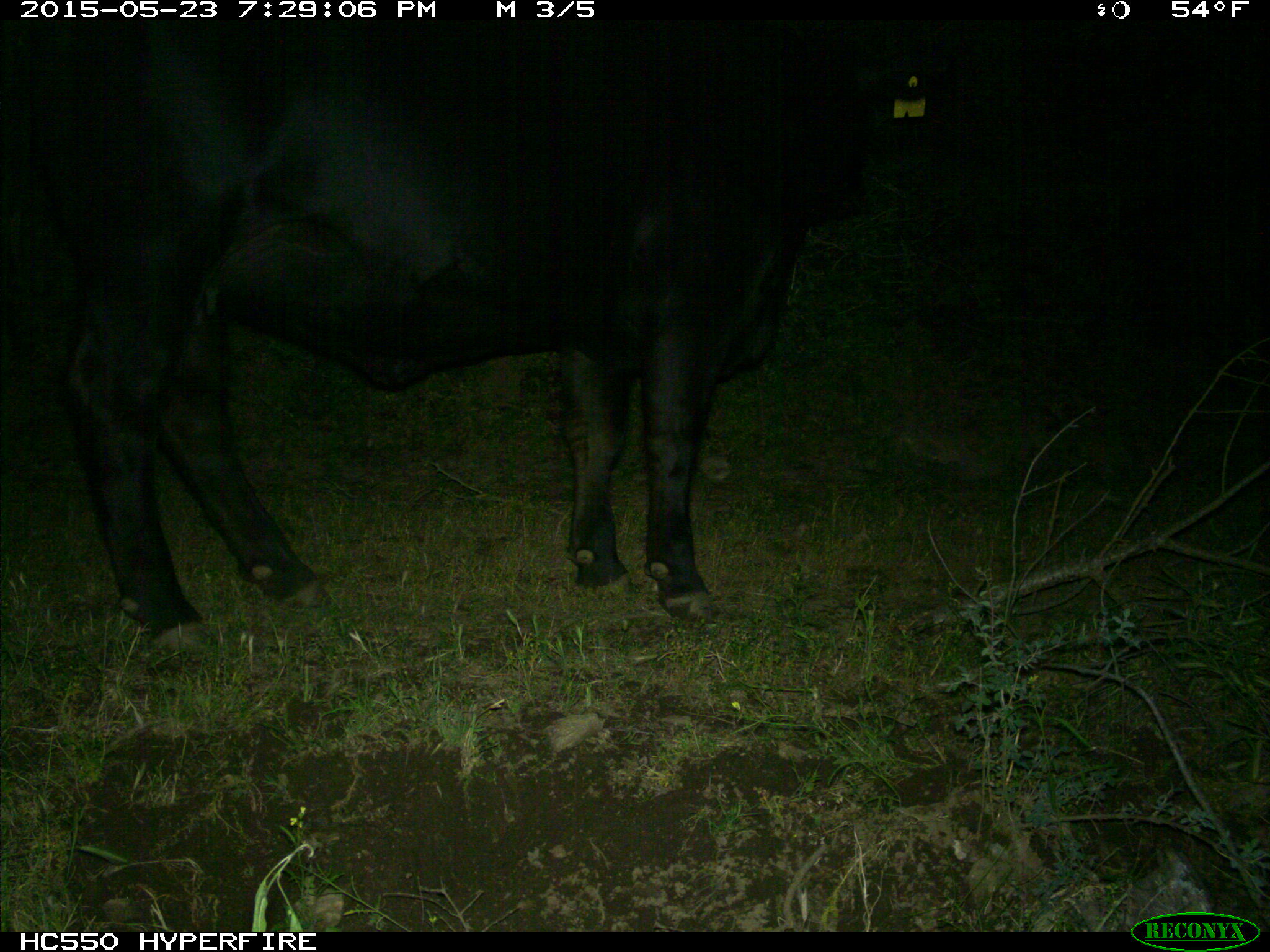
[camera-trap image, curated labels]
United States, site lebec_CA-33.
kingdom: Animalia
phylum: Chordata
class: Mammalia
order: Artiodactyla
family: Bovidae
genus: Bos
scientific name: Bos taurus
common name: domestic cow